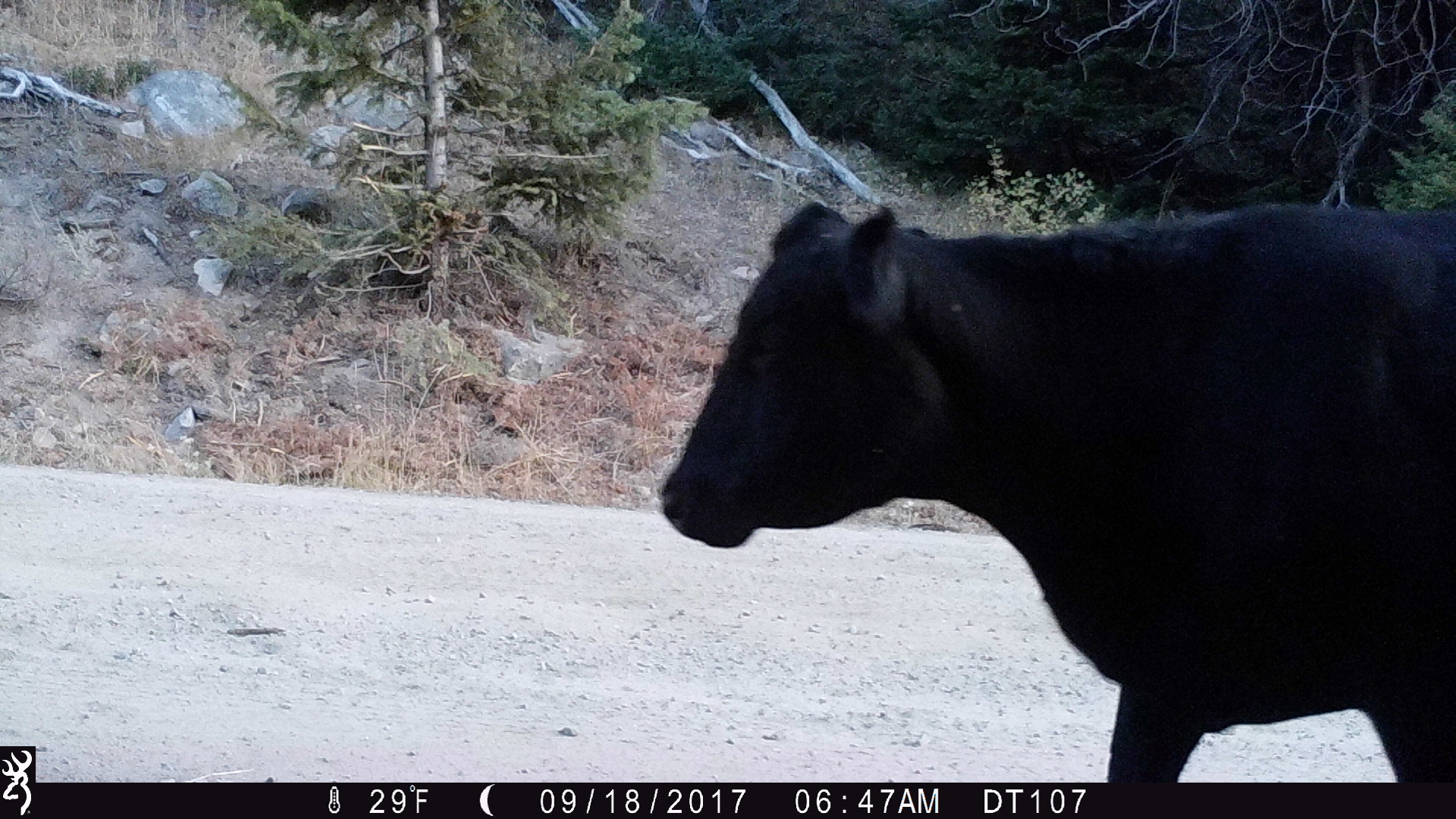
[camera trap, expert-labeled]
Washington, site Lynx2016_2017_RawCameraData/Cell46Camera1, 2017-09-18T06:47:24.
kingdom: Animalia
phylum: Chordata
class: Mammalia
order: Artiodactyla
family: Bovidae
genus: Bos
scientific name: Bos taurus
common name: domestic cattle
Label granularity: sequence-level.